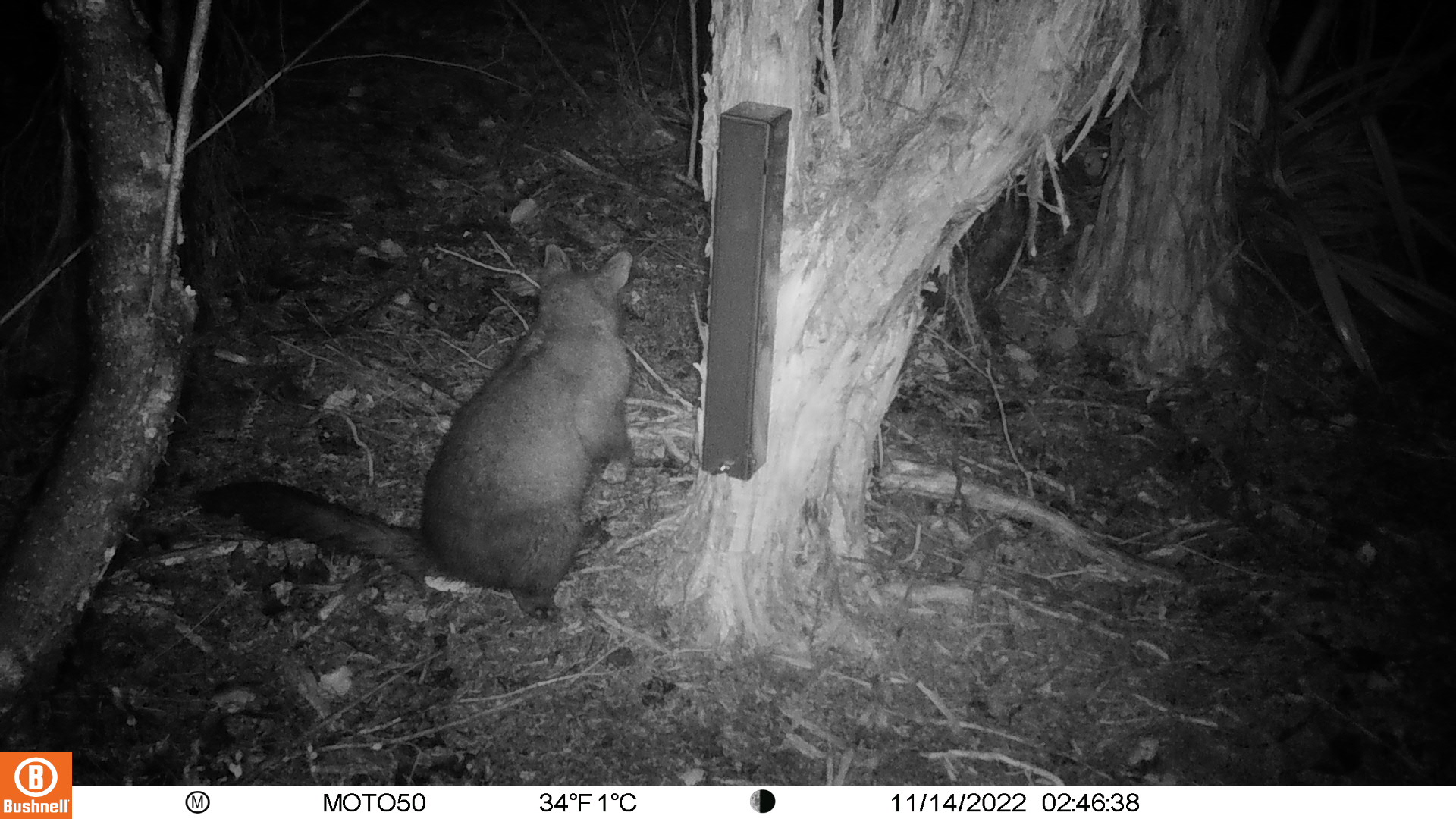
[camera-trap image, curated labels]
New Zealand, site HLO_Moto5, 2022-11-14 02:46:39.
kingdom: Animalia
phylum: Chordata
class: Mammalia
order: Diprotodontia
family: Phalangeridae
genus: Trichosurus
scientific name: Trichosurus vulpecula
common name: common brushtail possum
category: possum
Possum (common brushtail possum) (Trichosurus vulpecula).